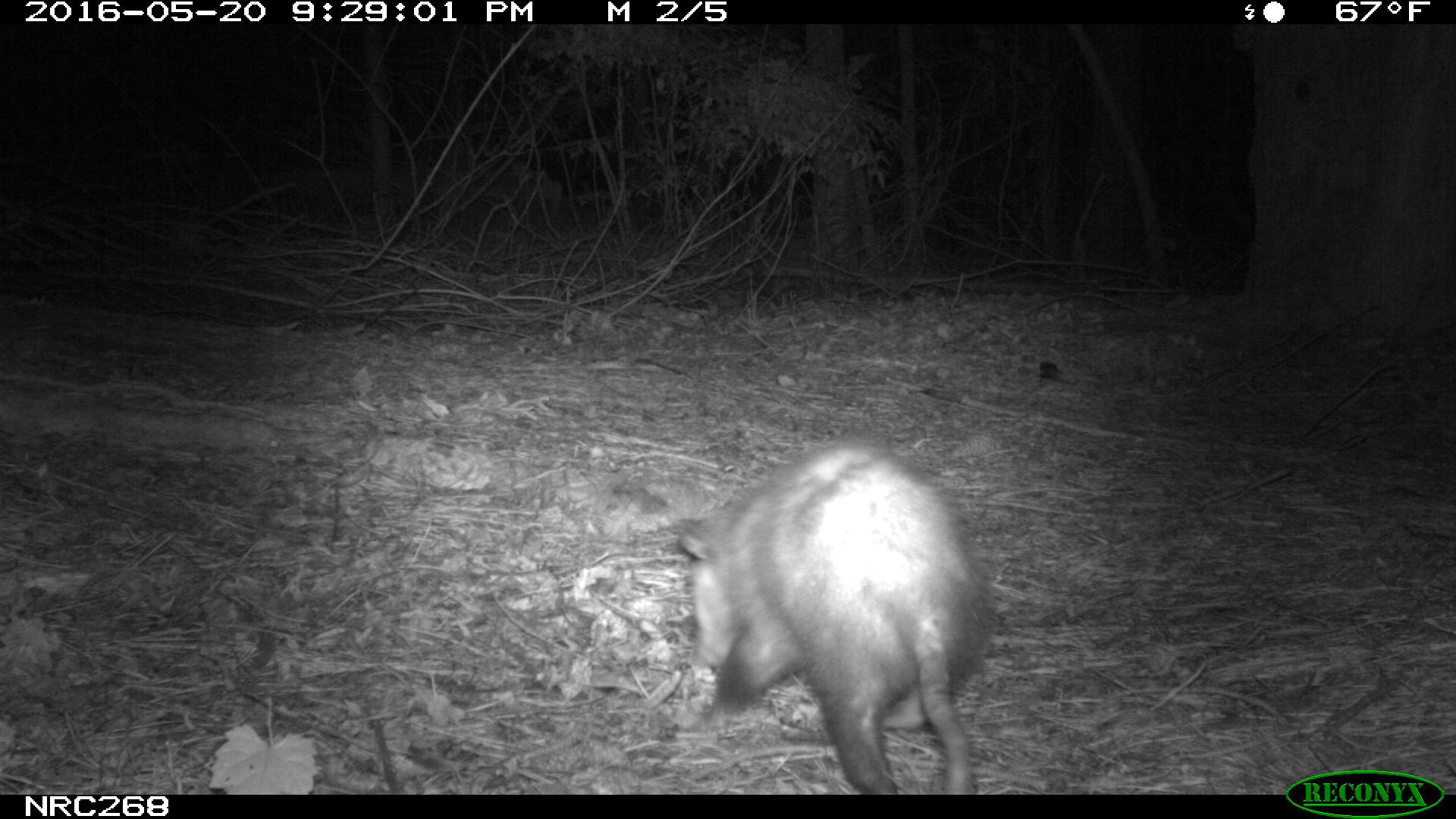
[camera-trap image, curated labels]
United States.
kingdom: Animalia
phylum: Chordata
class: Mammalia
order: Didelphimorphia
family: Didelphidae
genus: Didelphis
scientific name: Didelphis virginiana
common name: virginia opossum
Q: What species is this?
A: Virginia Opossum (Didelphis virginiana).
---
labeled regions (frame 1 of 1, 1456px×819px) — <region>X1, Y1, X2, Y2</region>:
Virginia Opossum: <region>668, 438, 993, 794</region>